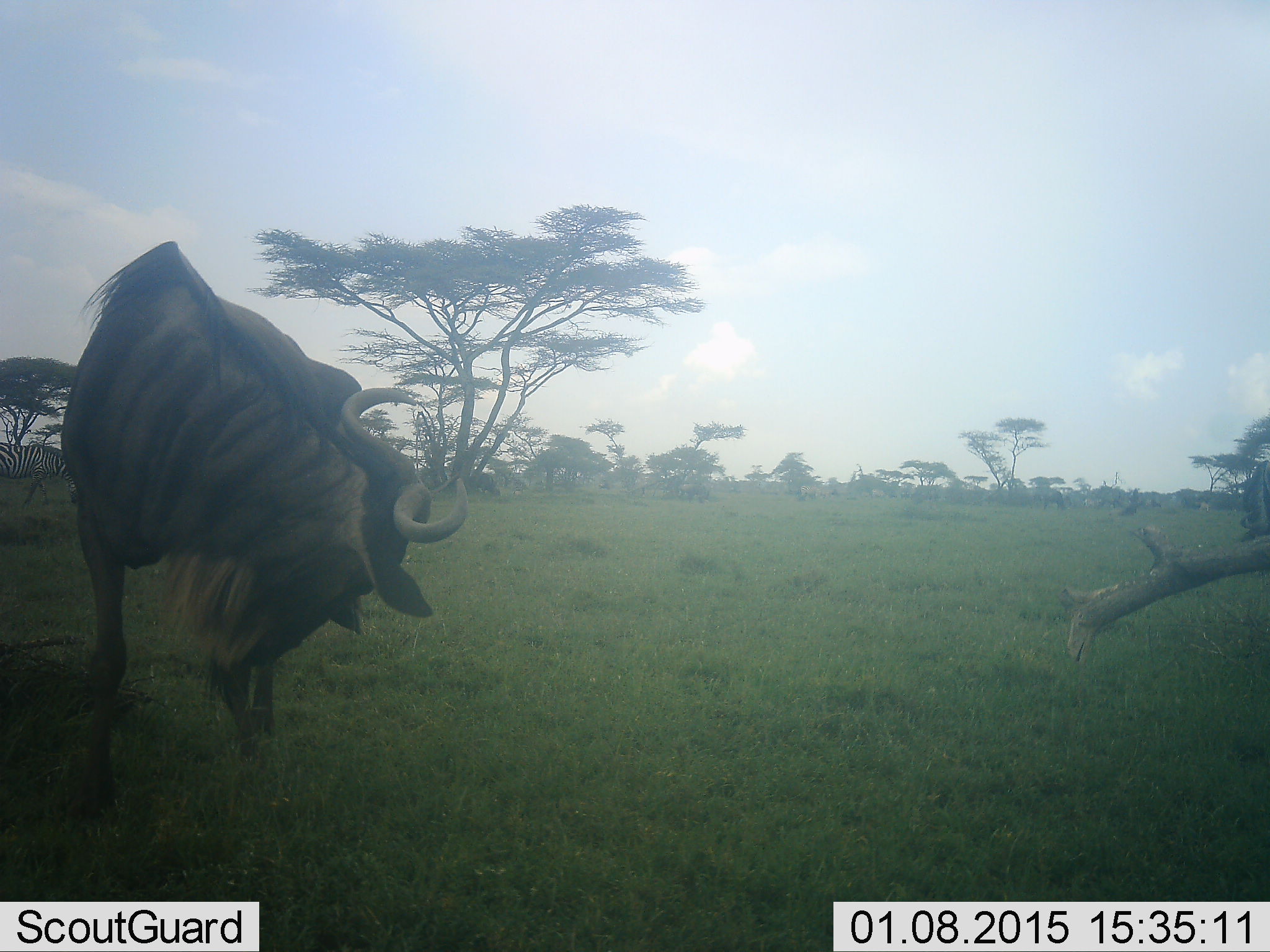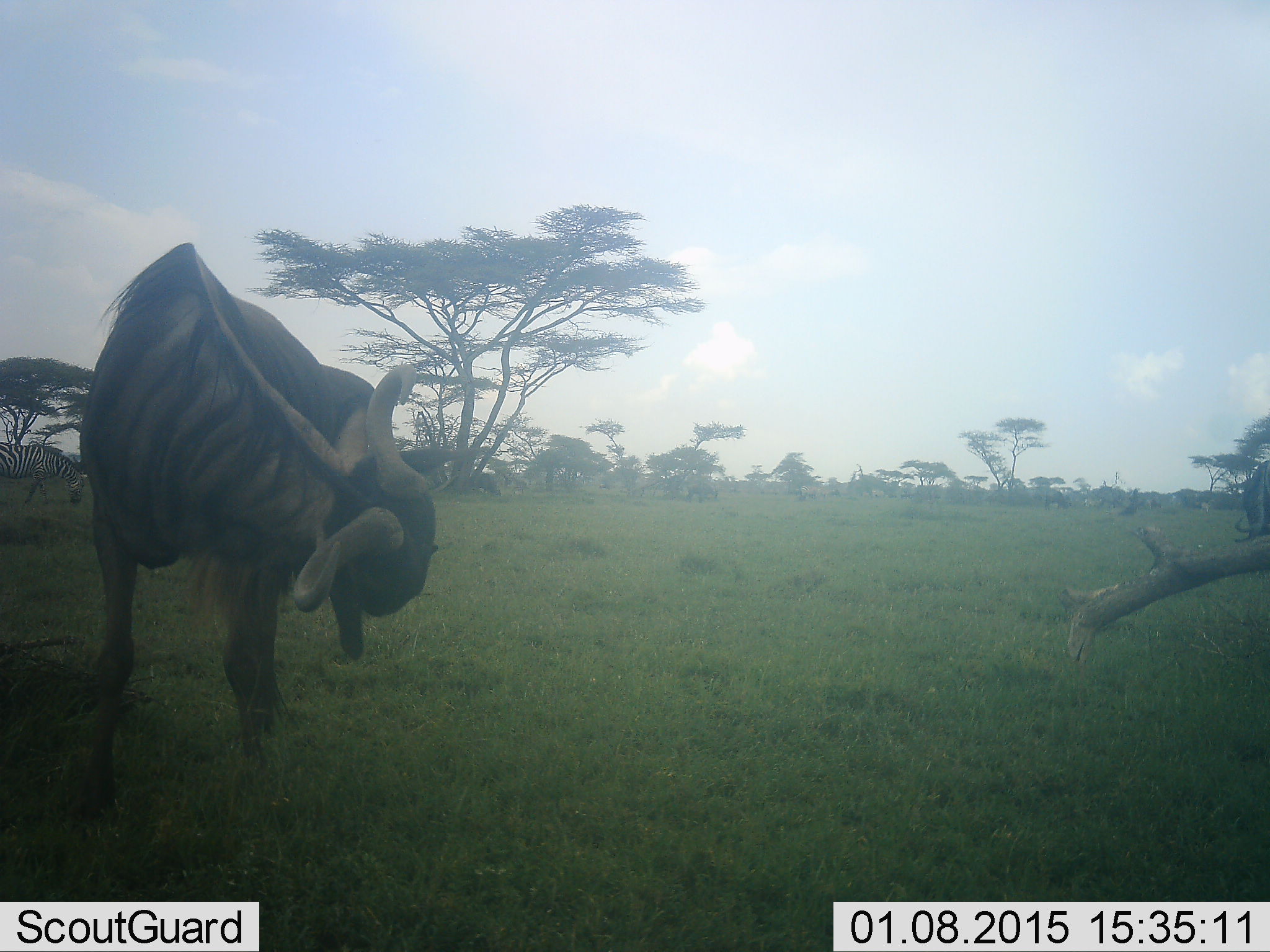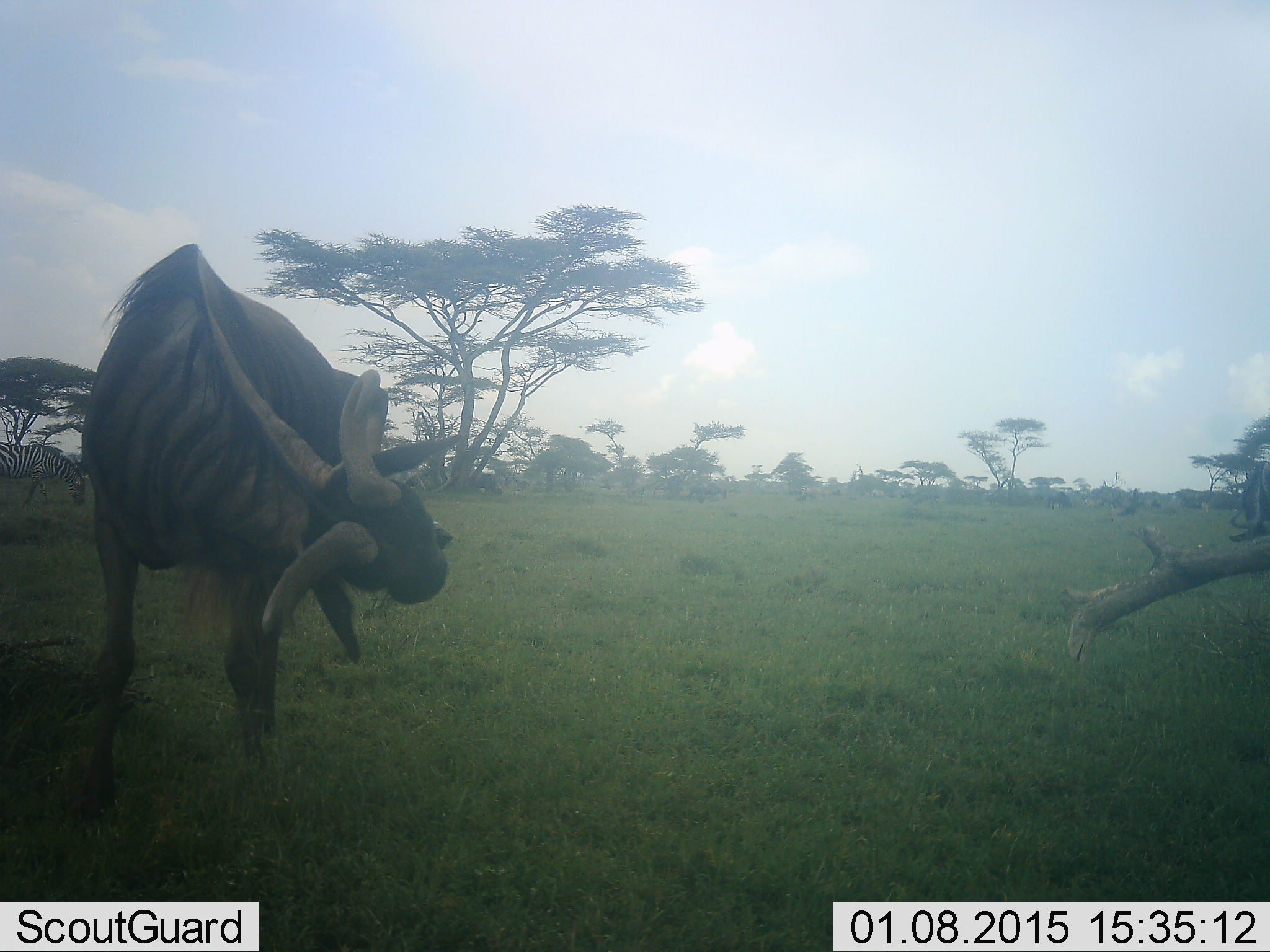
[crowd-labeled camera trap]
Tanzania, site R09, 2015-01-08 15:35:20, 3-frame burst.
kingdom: Animalia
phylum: Chordata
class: Mammalia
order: Artiodactyla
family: Bovidae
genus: Connochaetes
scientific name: Connochaetes taurinus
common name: blue wildebeest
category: wildebeest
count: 1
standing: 100%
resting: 0%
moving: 8%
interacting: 15%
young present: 0%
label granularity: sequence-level